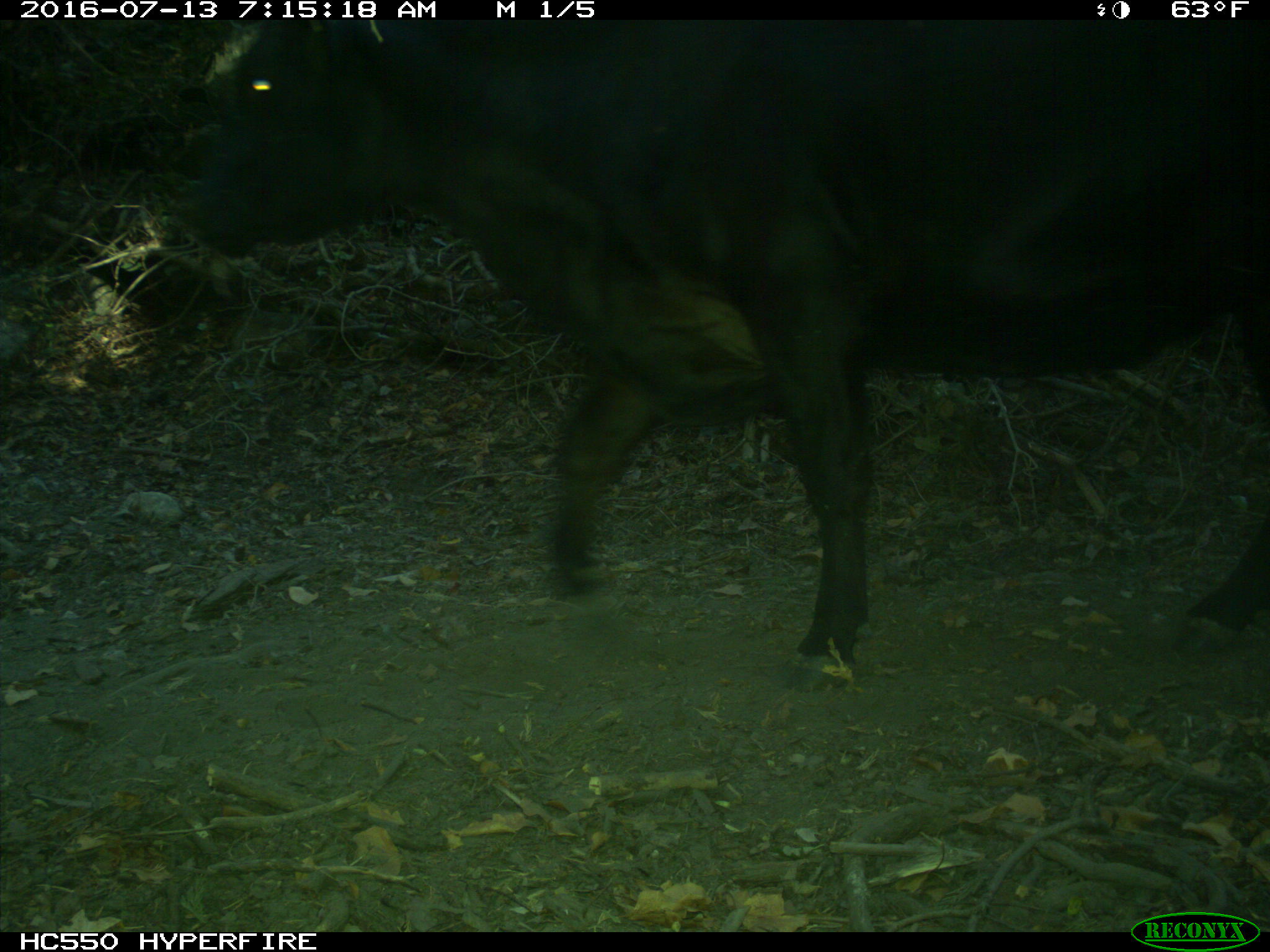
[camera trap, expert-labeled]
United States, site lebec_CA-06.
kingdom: Animalia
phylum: Chordata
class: Mammalia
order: Artiodactyla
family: Bovidae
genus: Bos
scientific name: Bos taurus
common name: domestic cow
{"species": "Bos taurus (domestic cow)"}